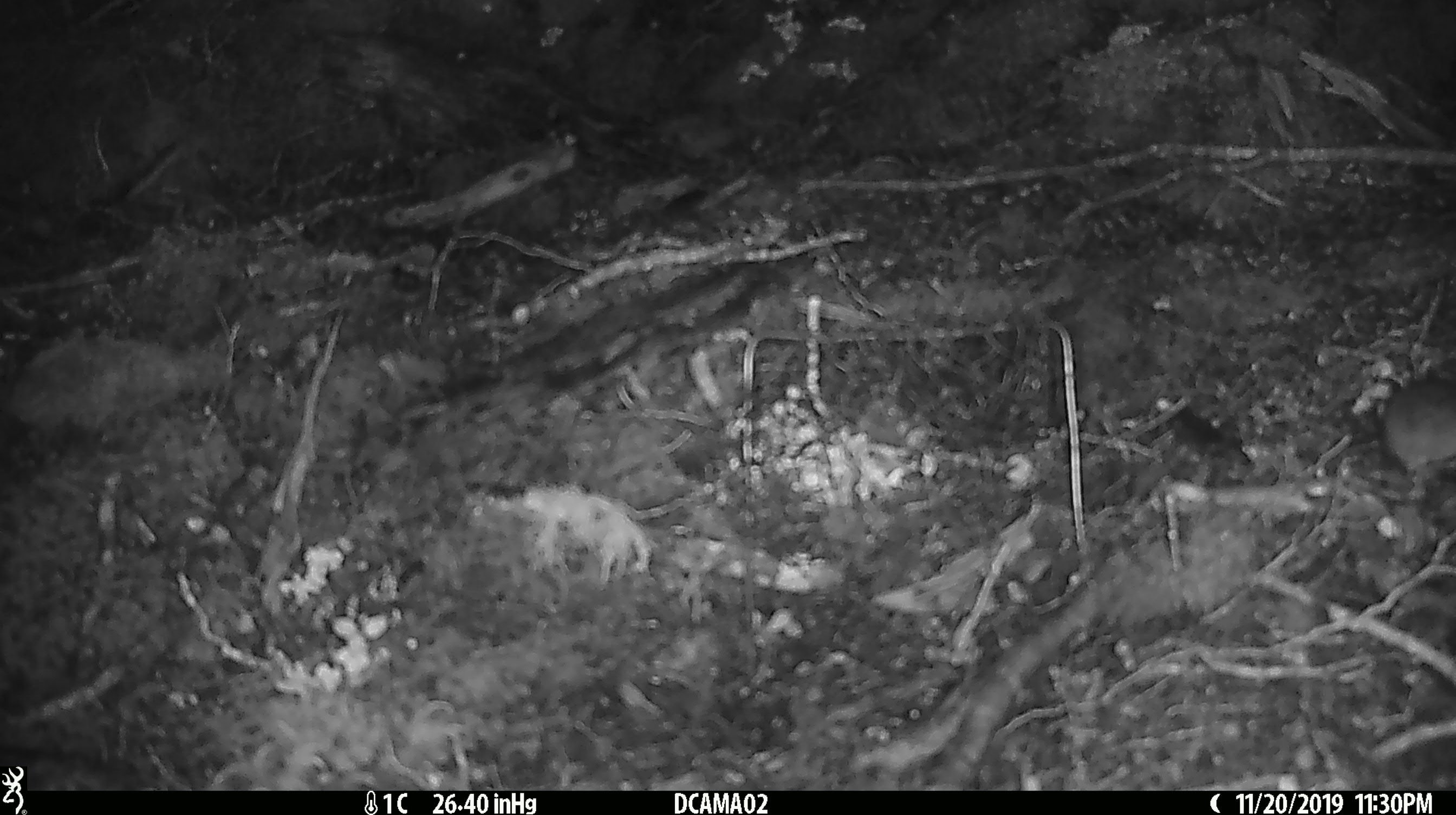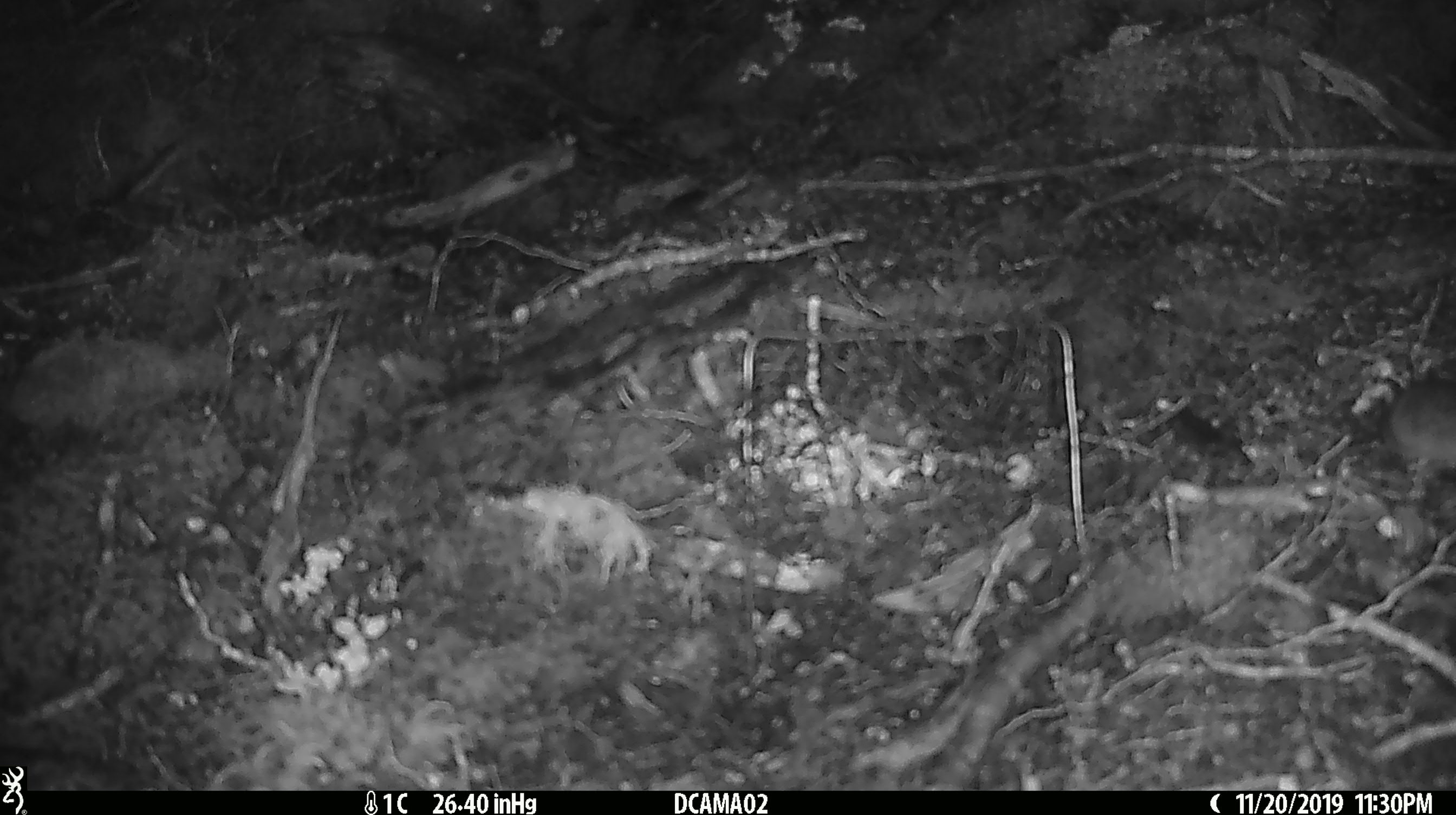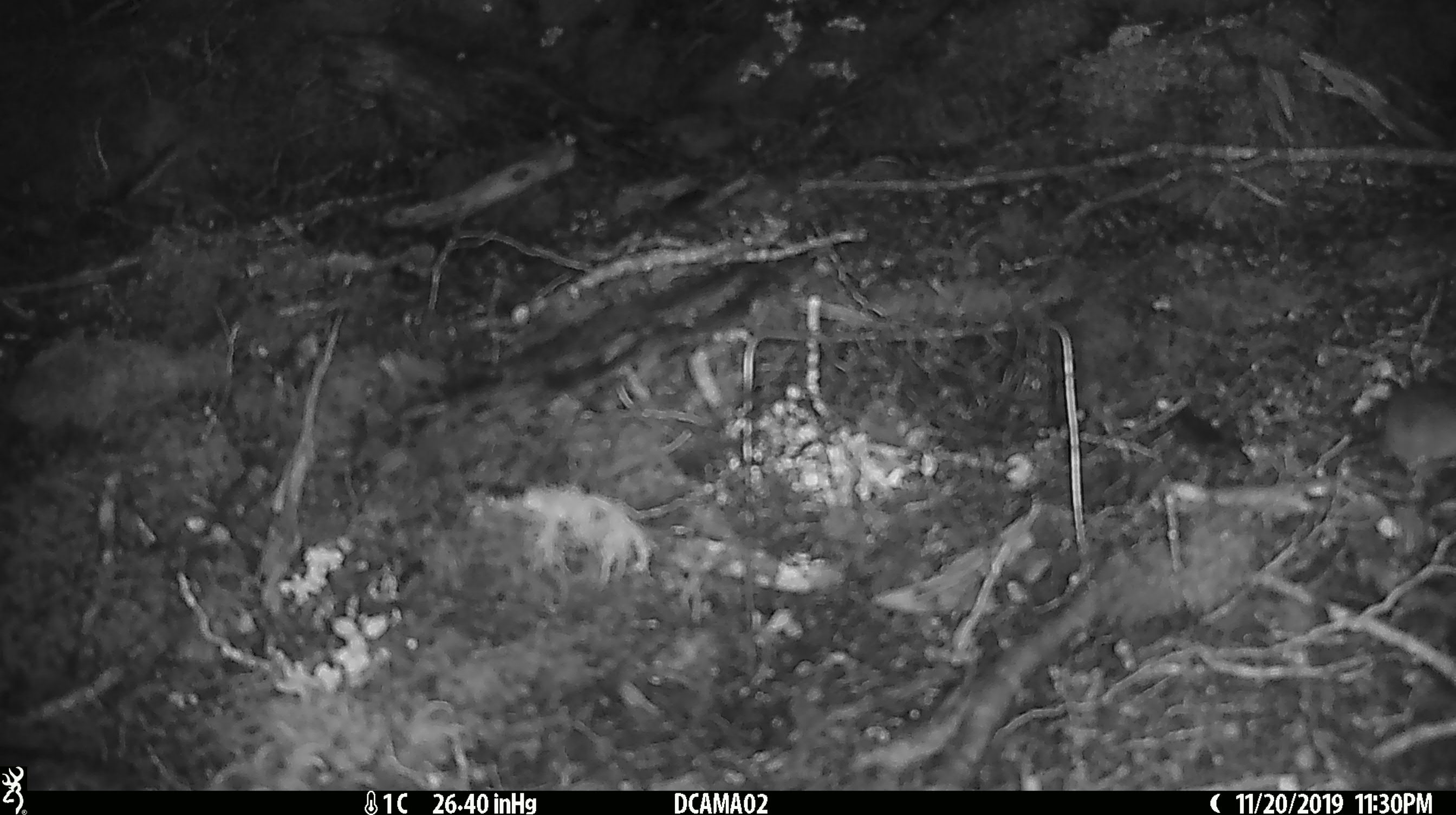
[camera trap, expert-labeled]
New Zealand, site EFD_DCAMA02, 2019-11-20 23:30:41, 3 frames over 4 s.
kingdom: Animalia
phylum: Chordata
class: Mammalia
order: Rodentia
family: Muridae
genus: Mus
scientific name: Mus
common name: mouse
Mouse (Mus).